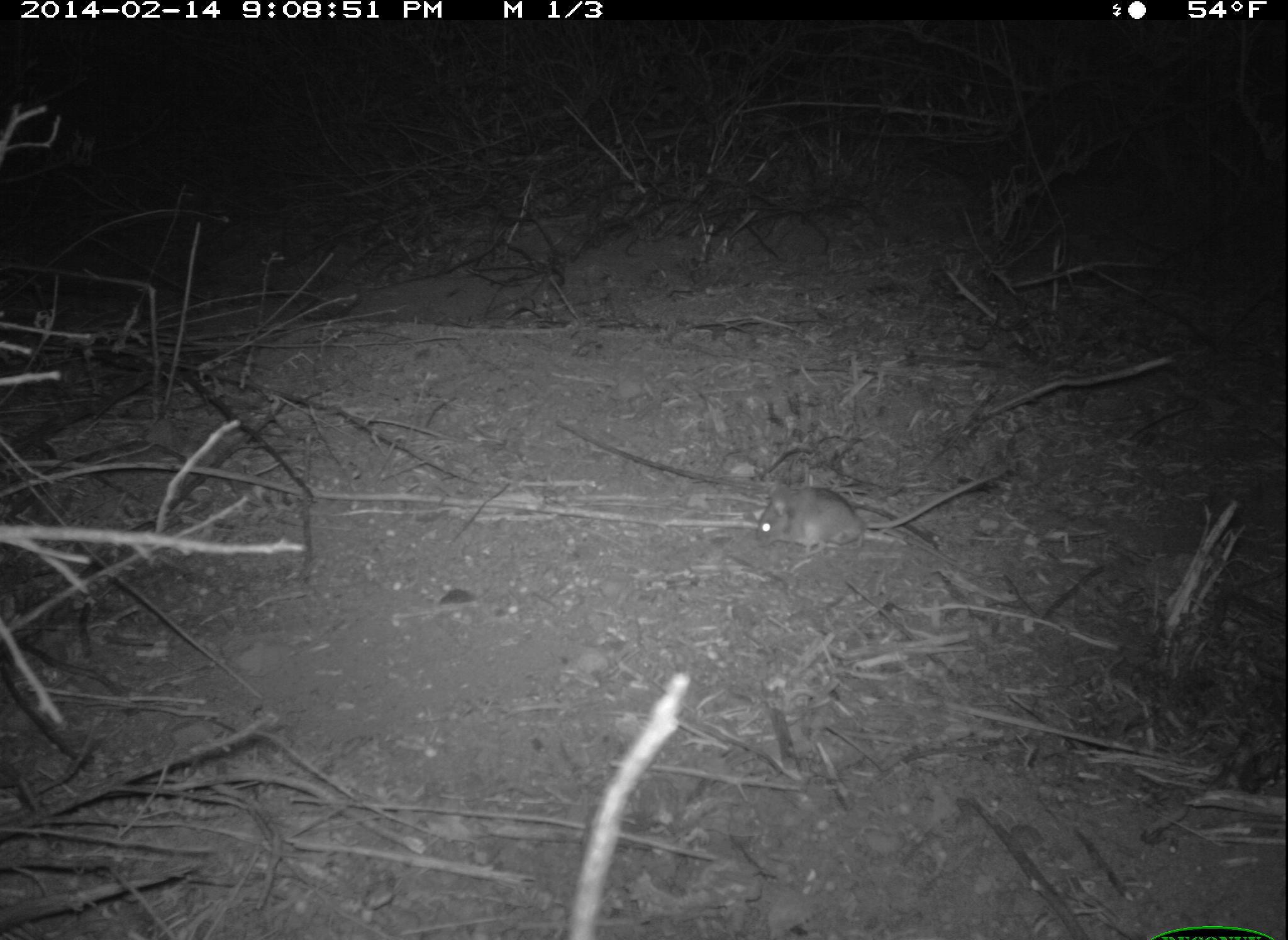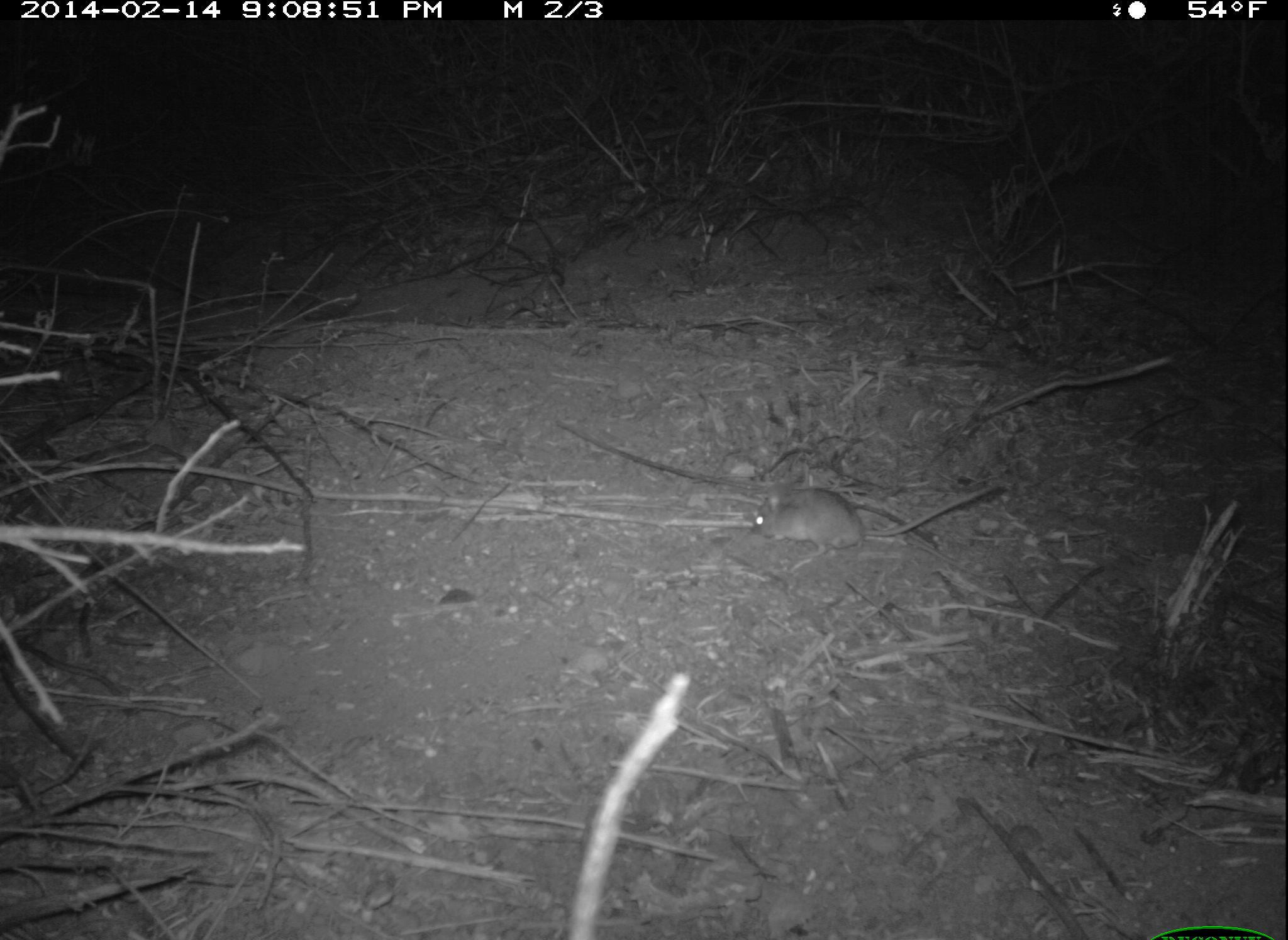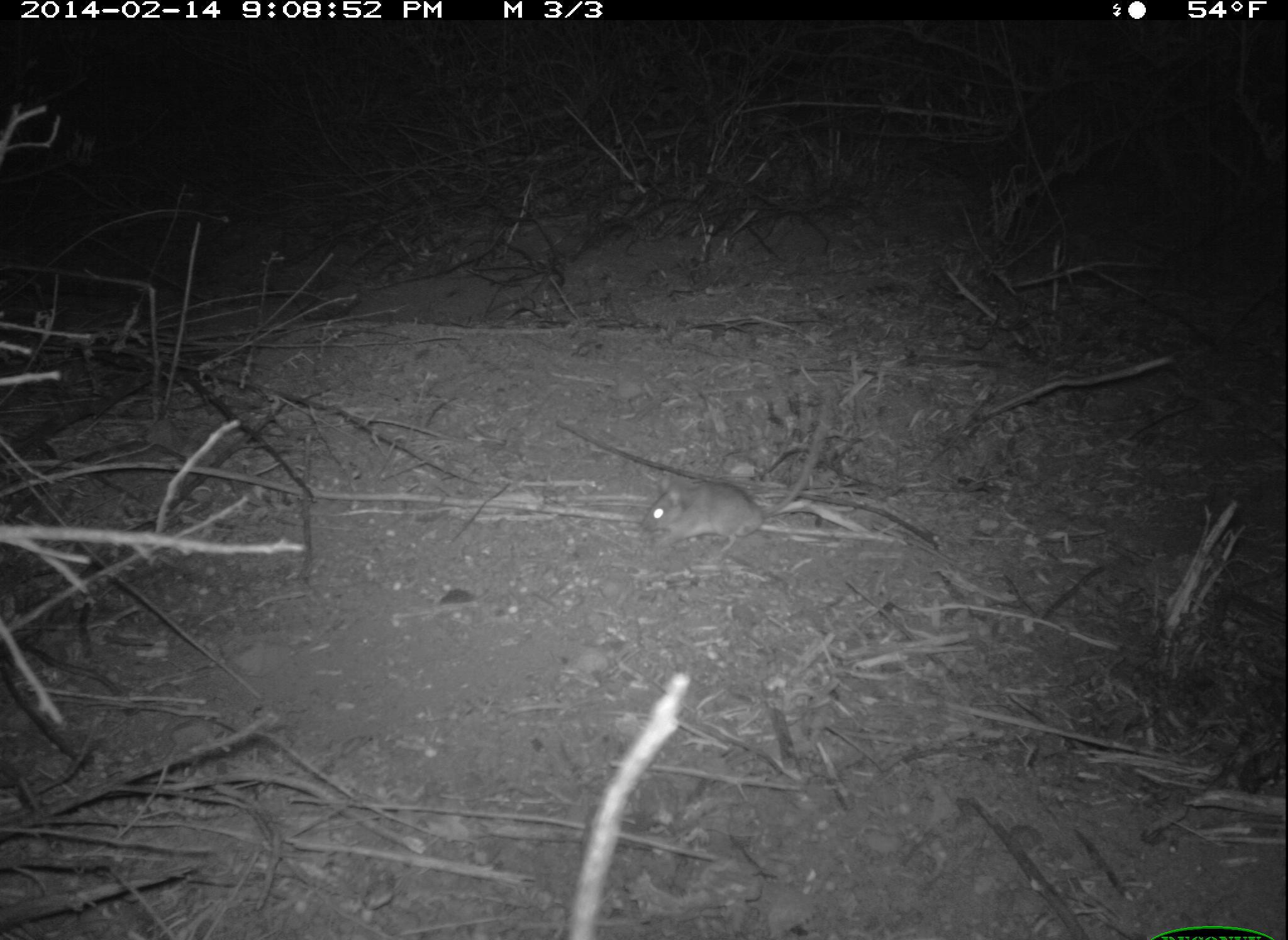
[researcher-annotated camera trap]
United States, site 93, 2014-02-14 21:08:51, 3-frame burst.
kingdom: Animalia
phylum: Chordata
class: Mammalia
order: Rodentia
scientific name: Rodentia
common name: rodent